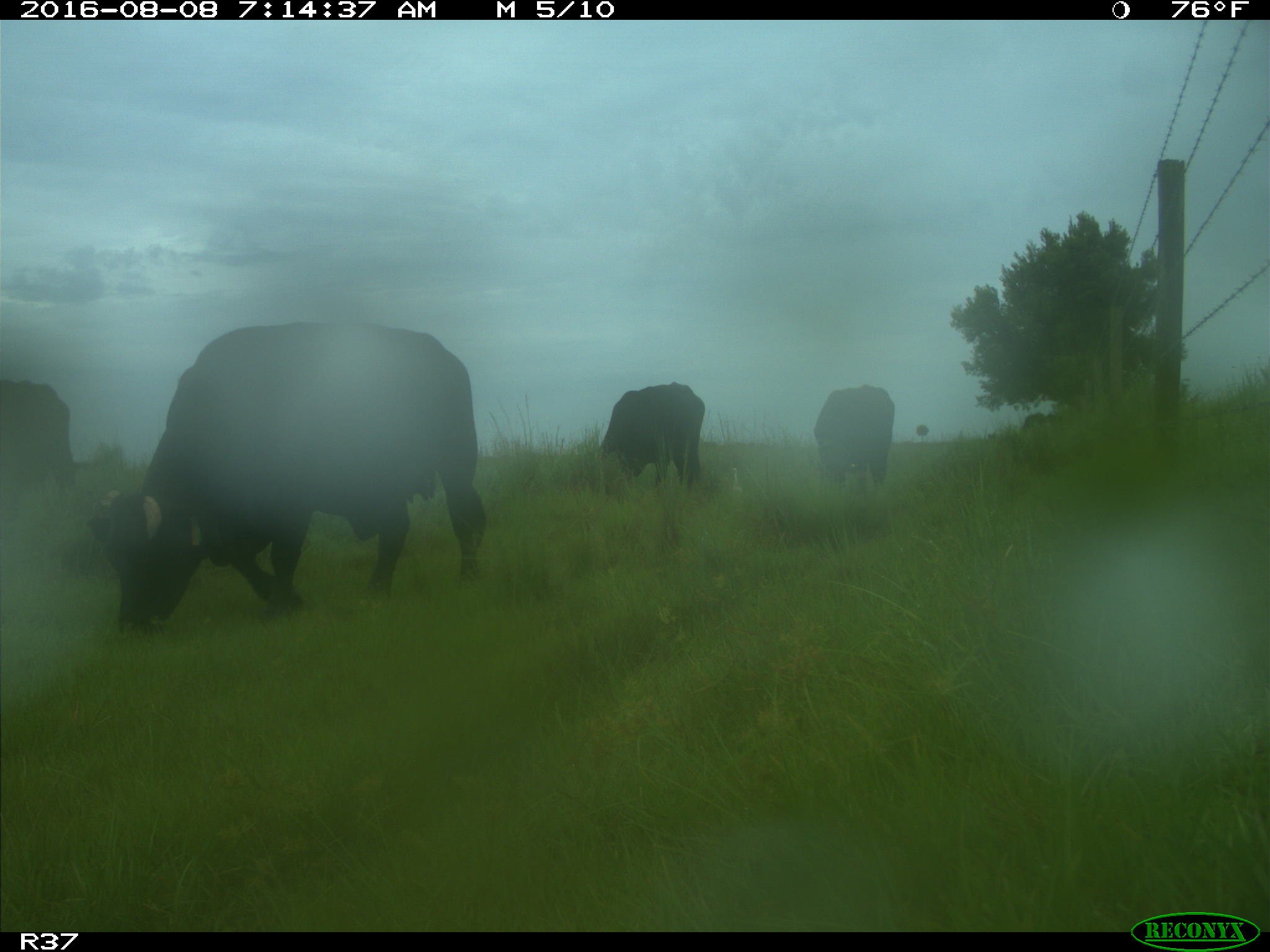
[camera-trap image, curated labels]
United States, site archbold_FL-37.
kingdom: Animalia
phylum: Chordata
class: Mammalia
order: Artiodactyla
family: Bovidae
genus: Bos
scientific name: Bos taurus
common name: domestic cow